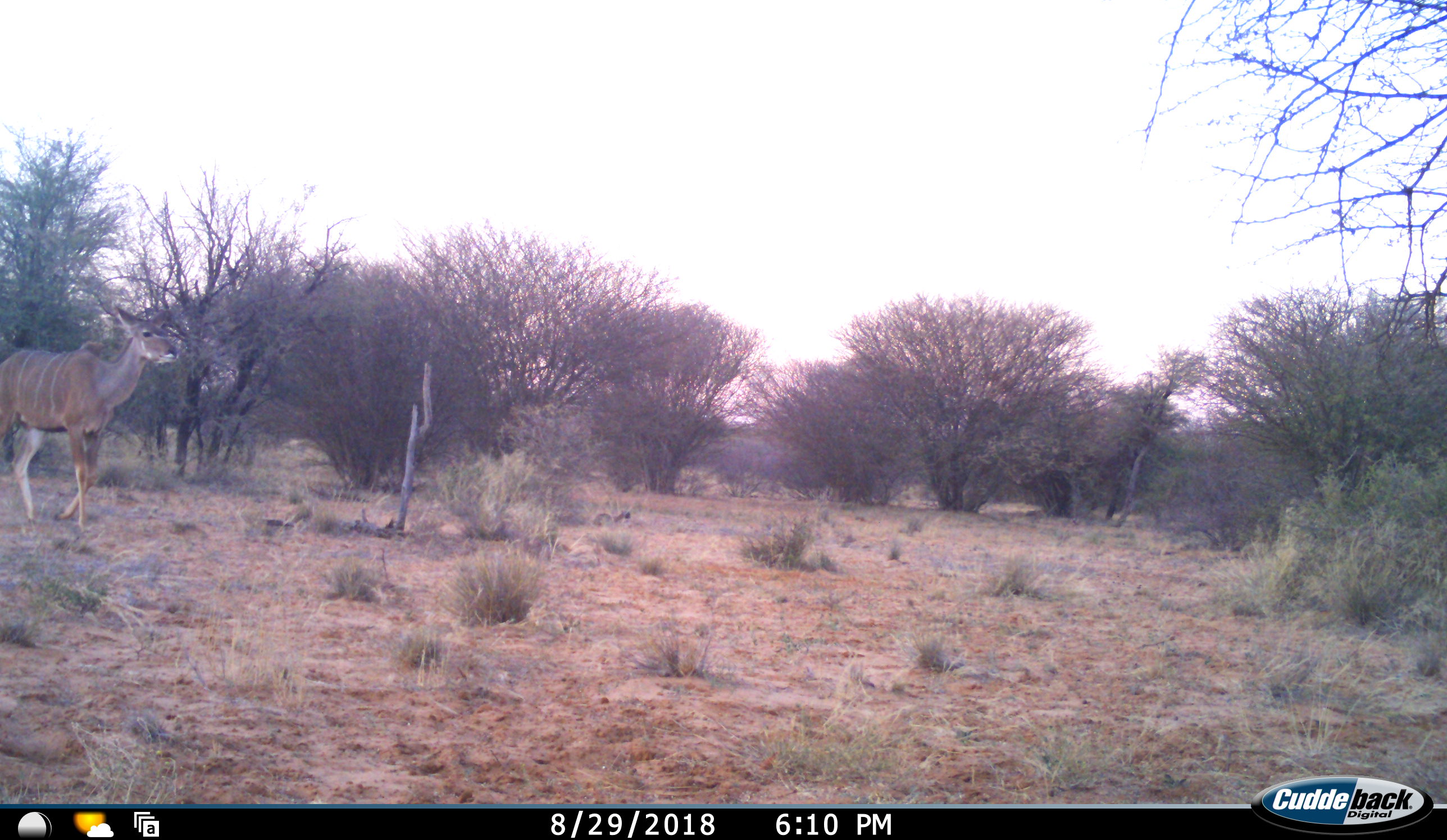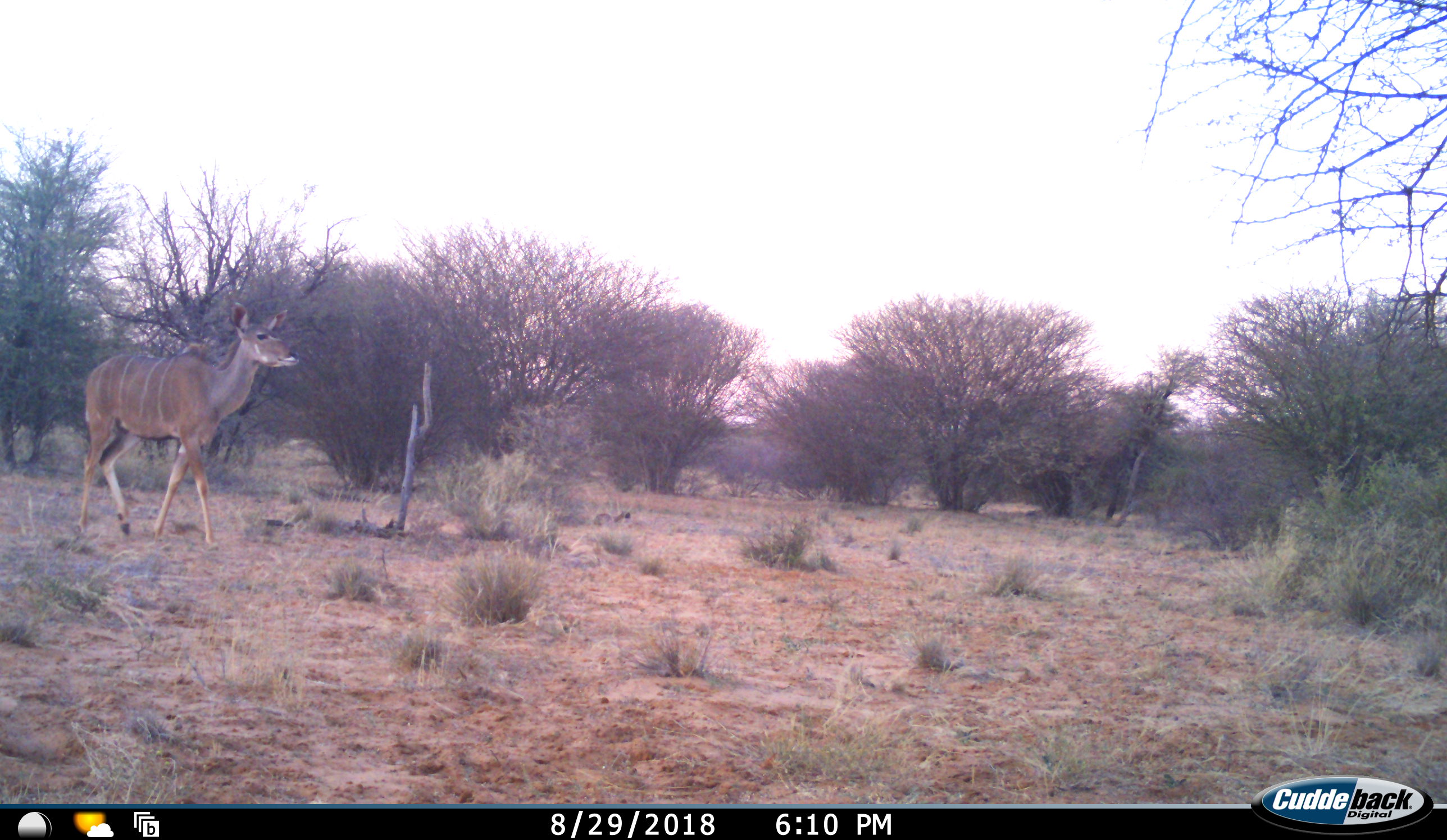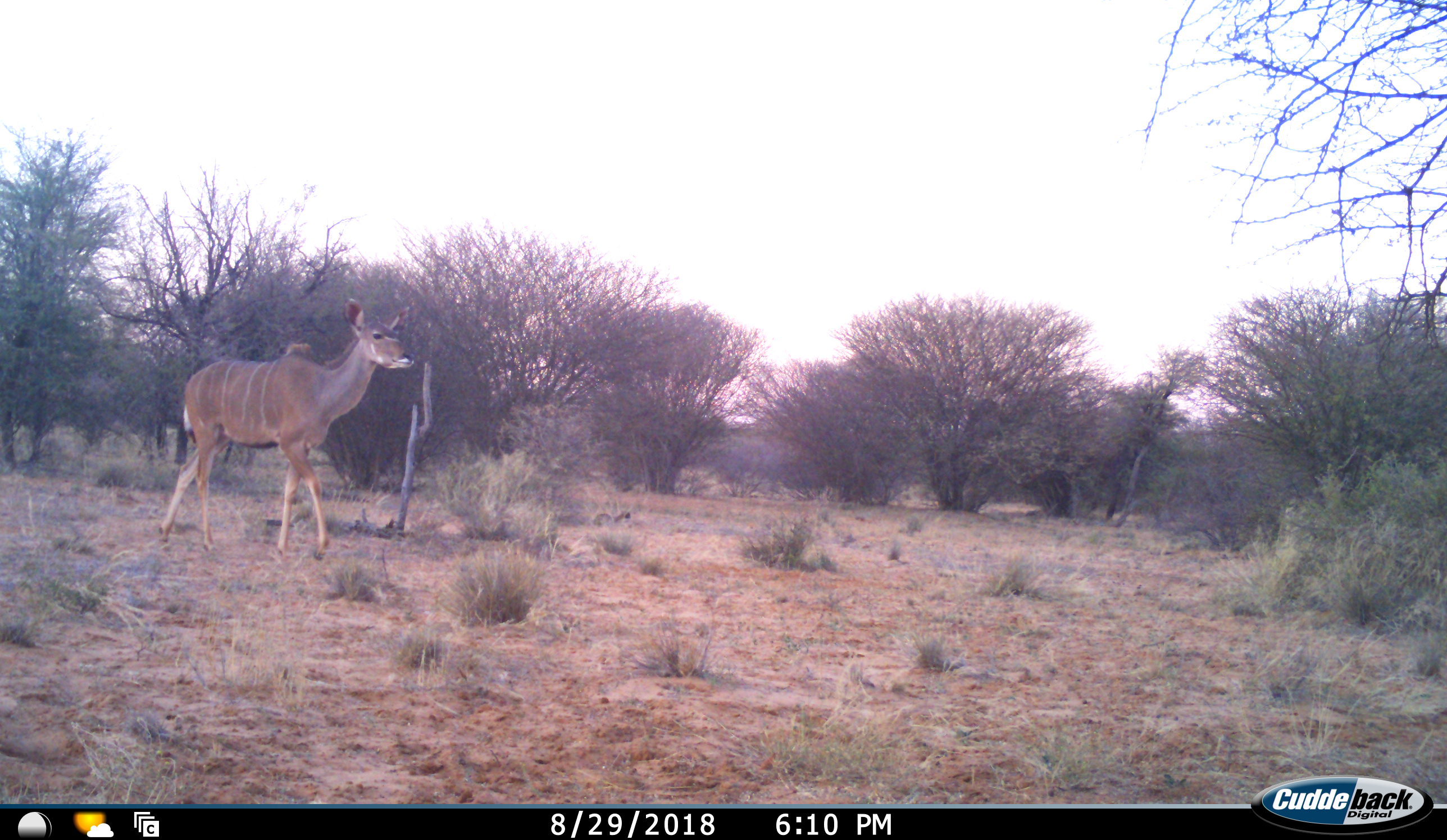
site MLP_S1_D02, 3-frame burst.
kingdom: Animalia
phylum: Chordata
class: Mammalia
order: Artiodactyla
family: Bovidae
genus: Tragelaphus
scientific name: Tragelaphus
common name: kudu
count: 1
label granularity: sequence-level